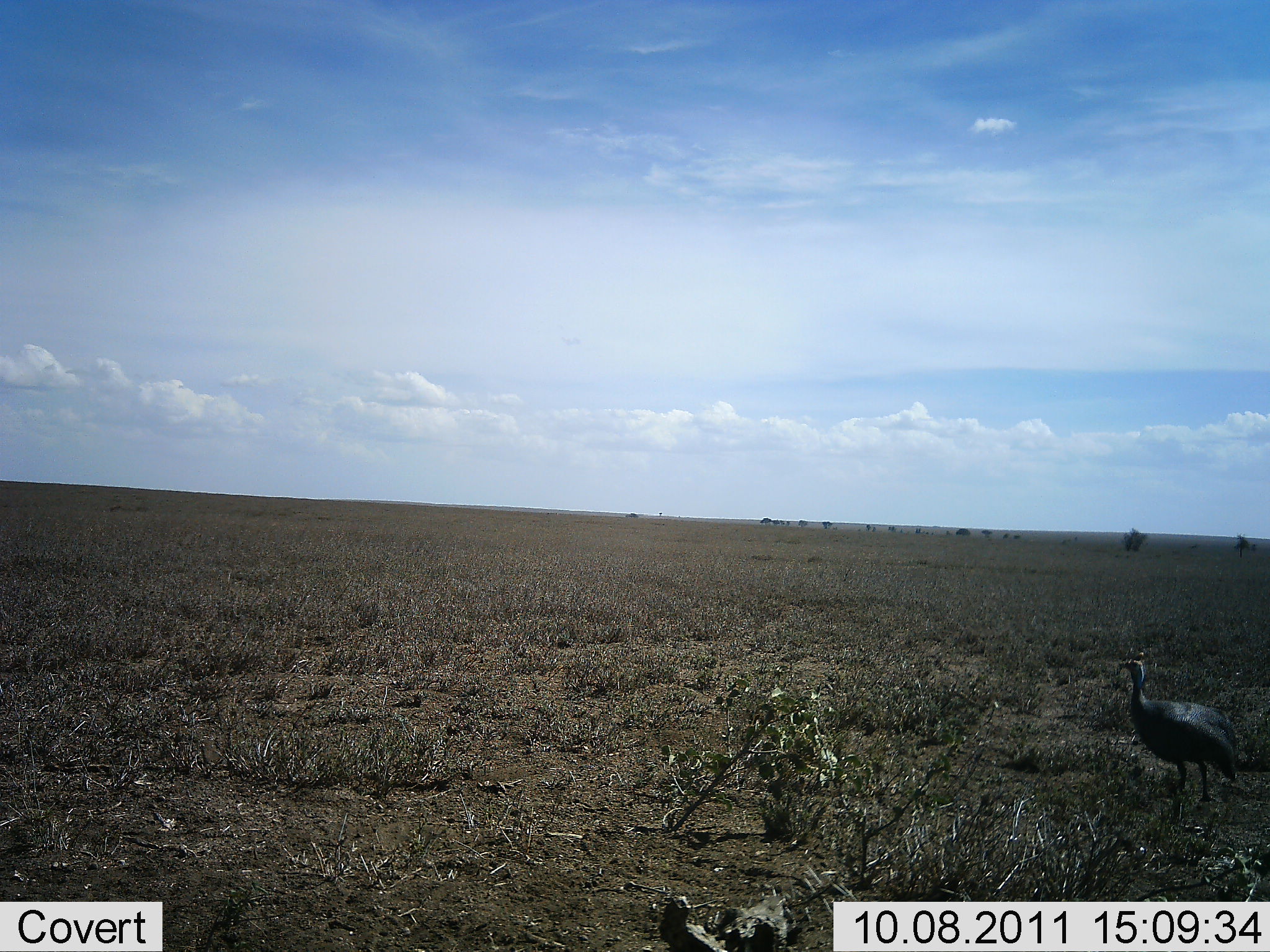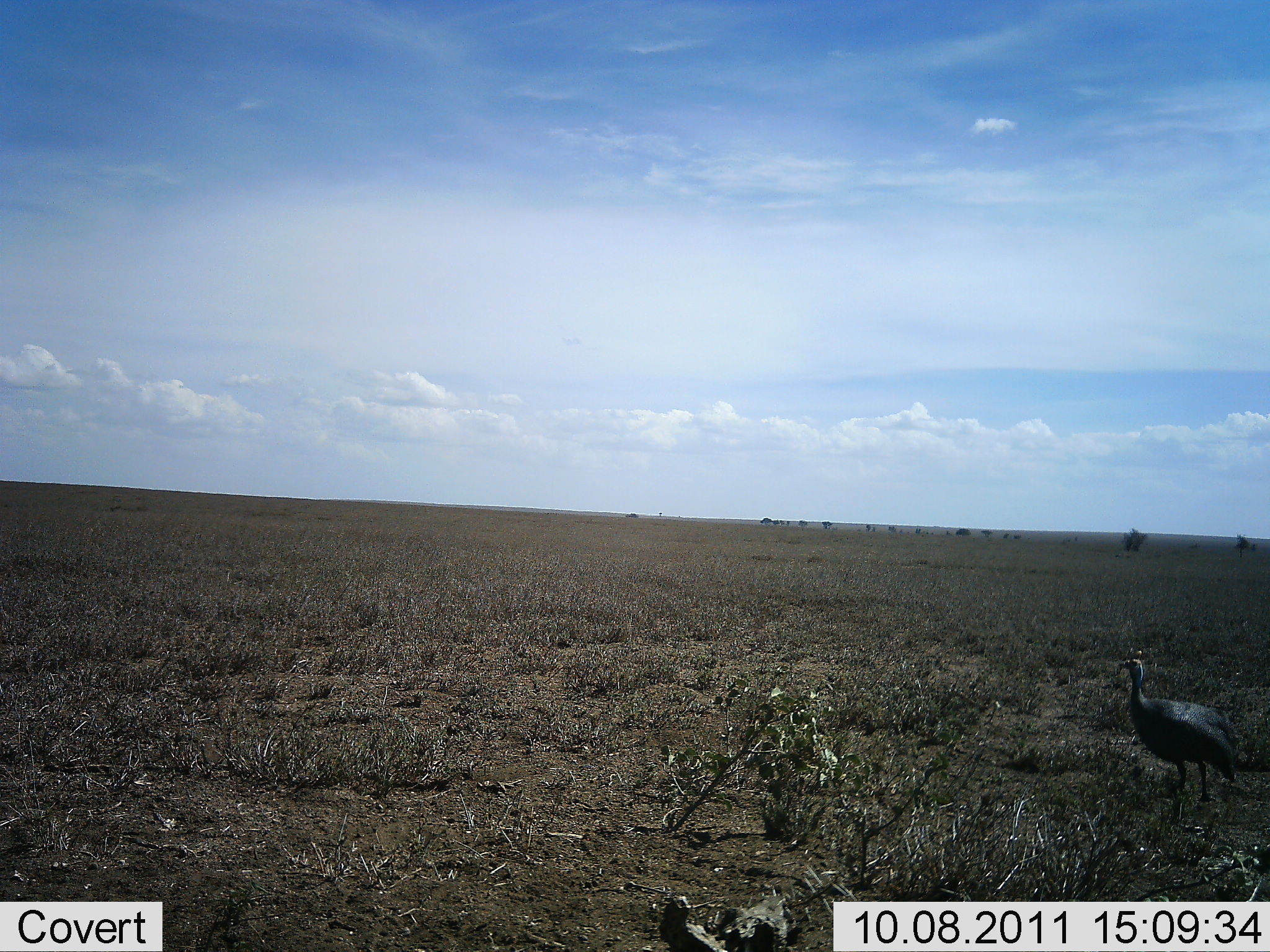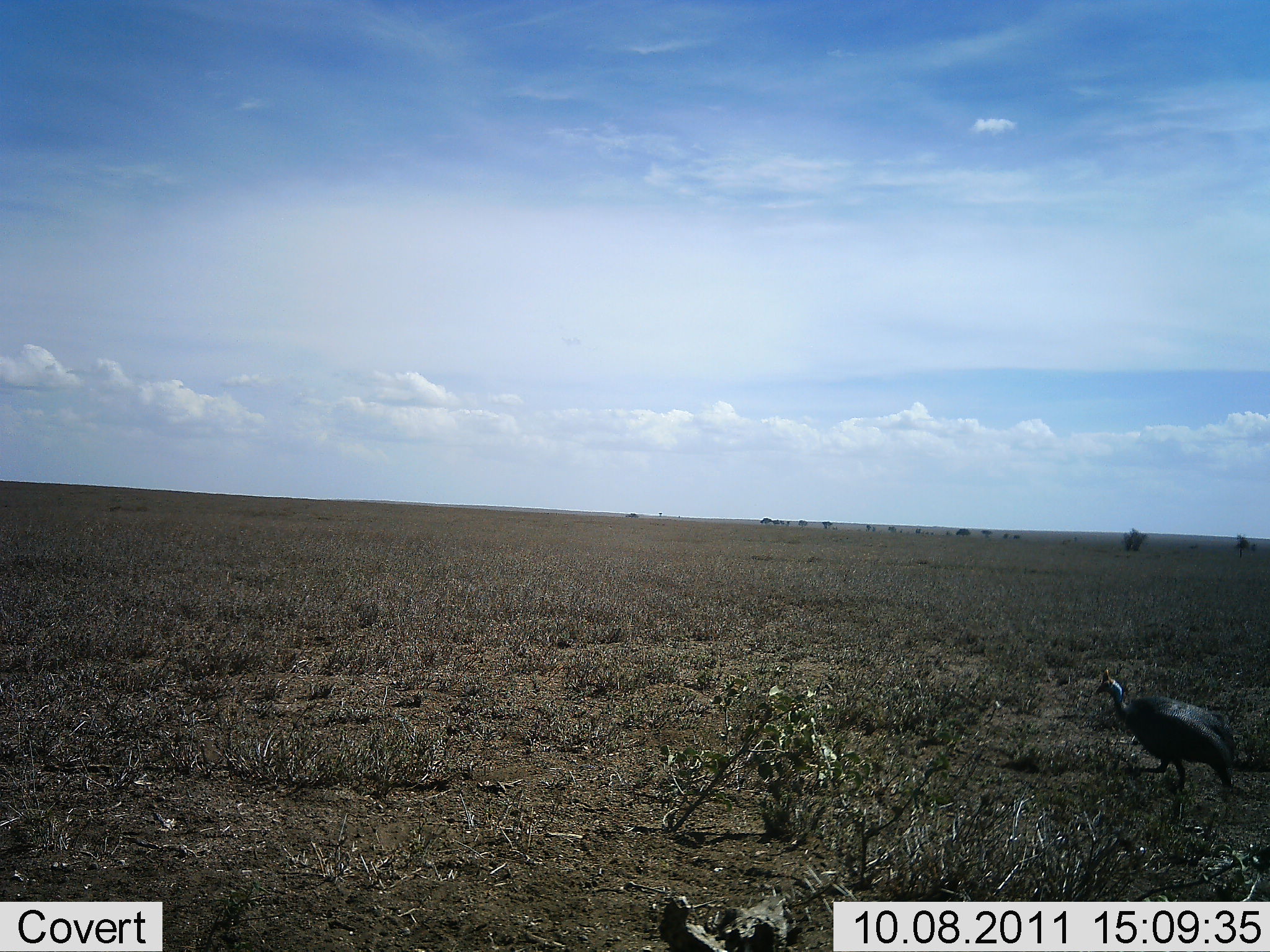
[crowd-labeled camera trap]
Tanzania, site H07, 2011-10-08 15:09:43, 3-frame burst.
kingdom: Animalia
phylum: Chordata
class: Aves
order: Galliformes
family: Numididae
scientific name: Numididae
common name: guinea fowl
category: guineafowl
Guineafowl (guinea fowl) (Numididae), count 1. Behavior (volunteer vote fractions): standing 33%, resting 0%, moving 67%, interacting 0%. Young present (vote fraction): 0%. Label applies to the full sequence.